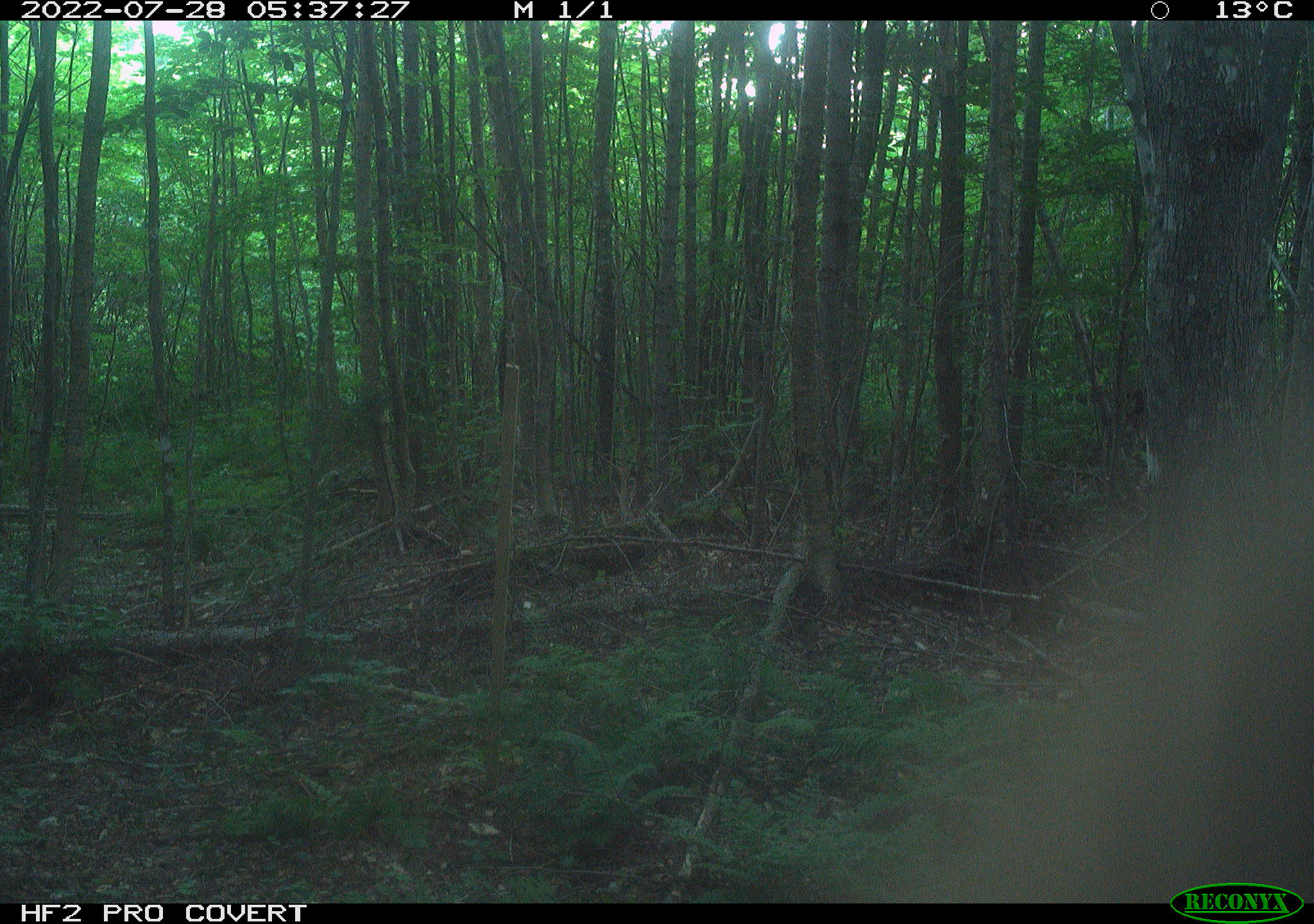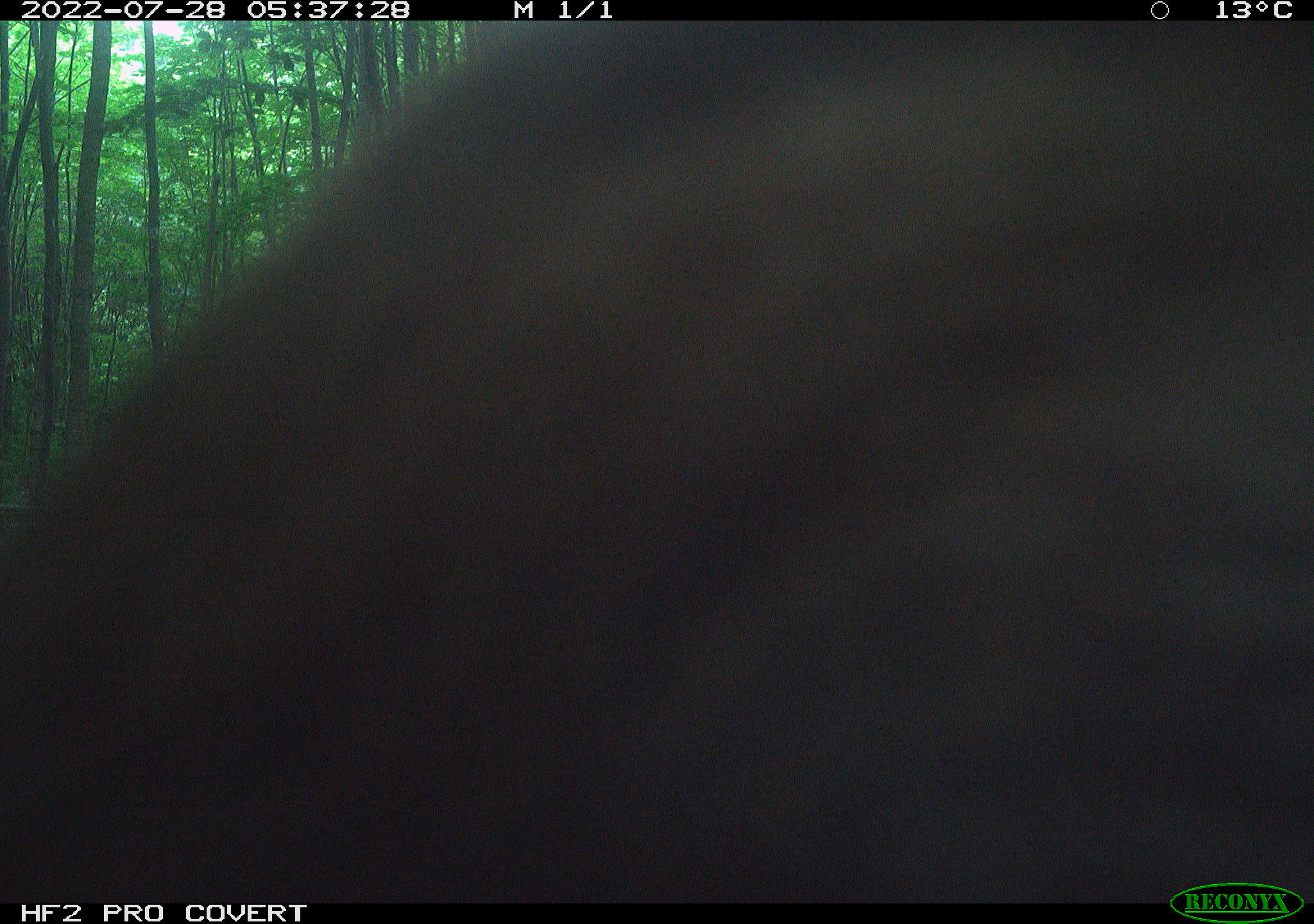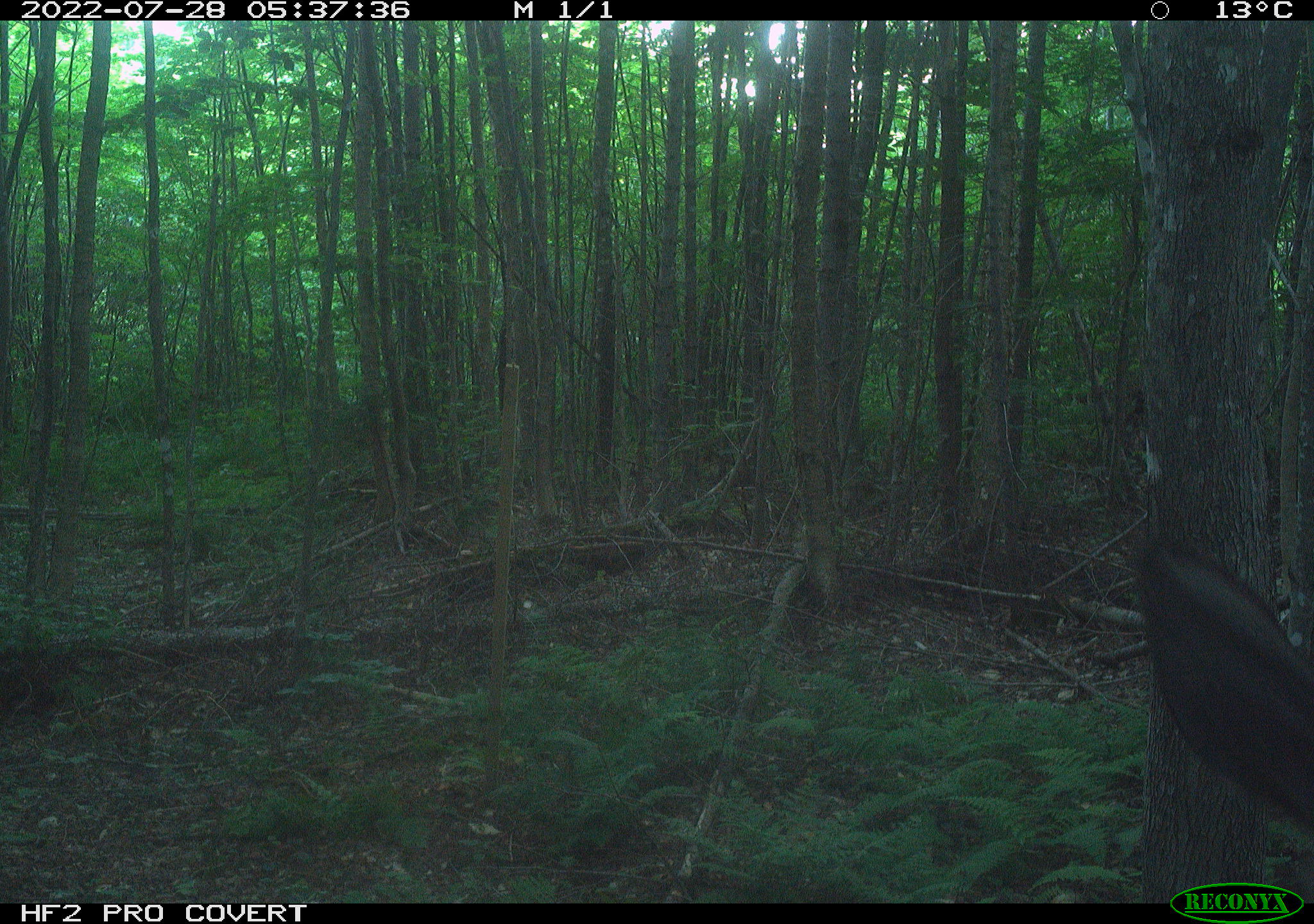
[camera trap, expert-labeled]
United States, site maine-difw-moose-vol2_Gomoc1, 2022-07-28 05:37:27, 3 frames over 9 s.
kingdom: Animalia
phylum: Chordata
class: Mammalia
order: Artiodactyla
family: Cervidae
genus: Alces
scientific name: Alces alces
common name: moose